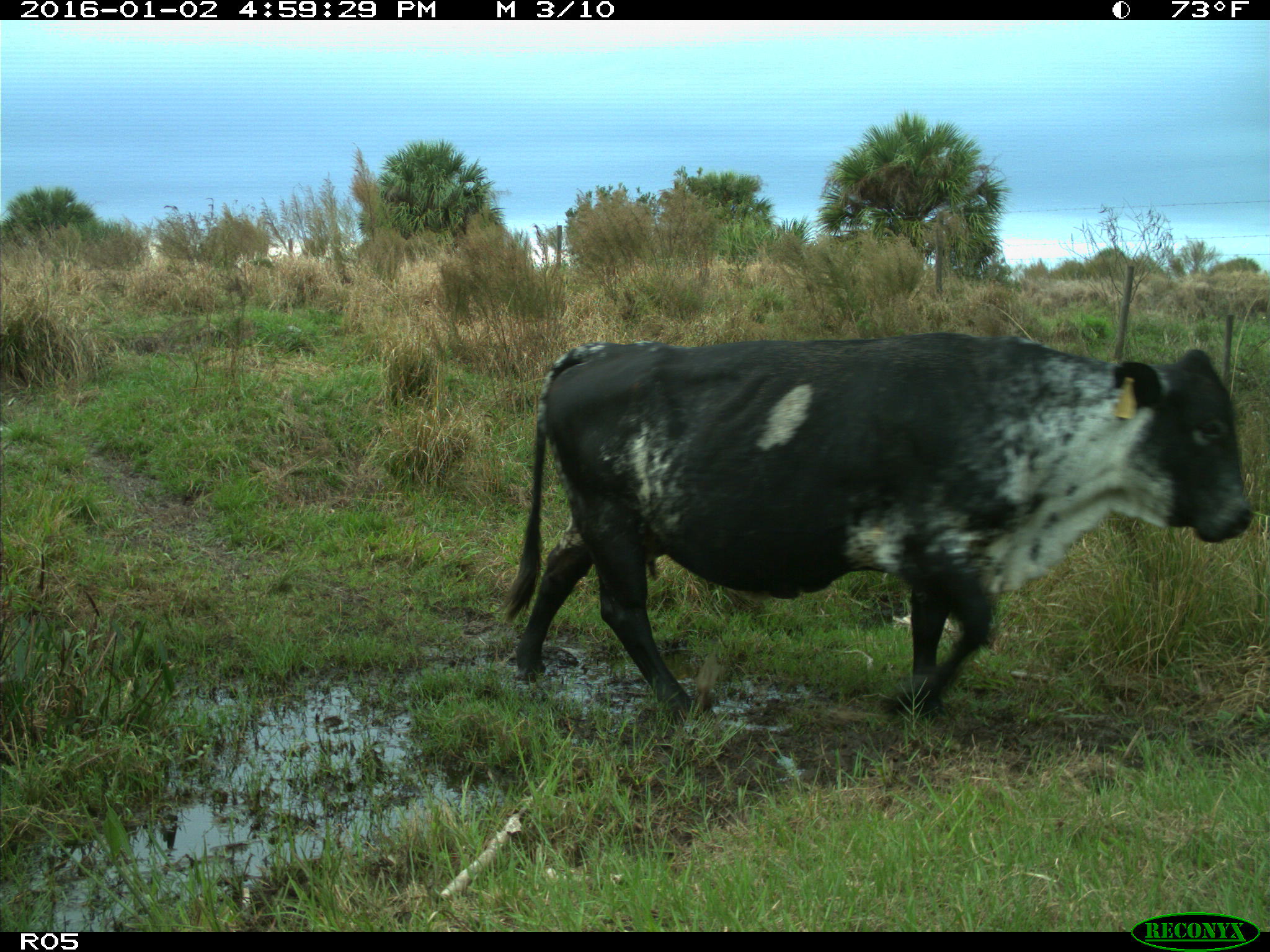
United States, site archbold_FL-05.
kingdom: Animalia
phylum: Chordata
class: Mammalia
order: Artiodactyla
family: Bovidae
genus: Bos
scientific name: Bos taurus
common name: domestic cow